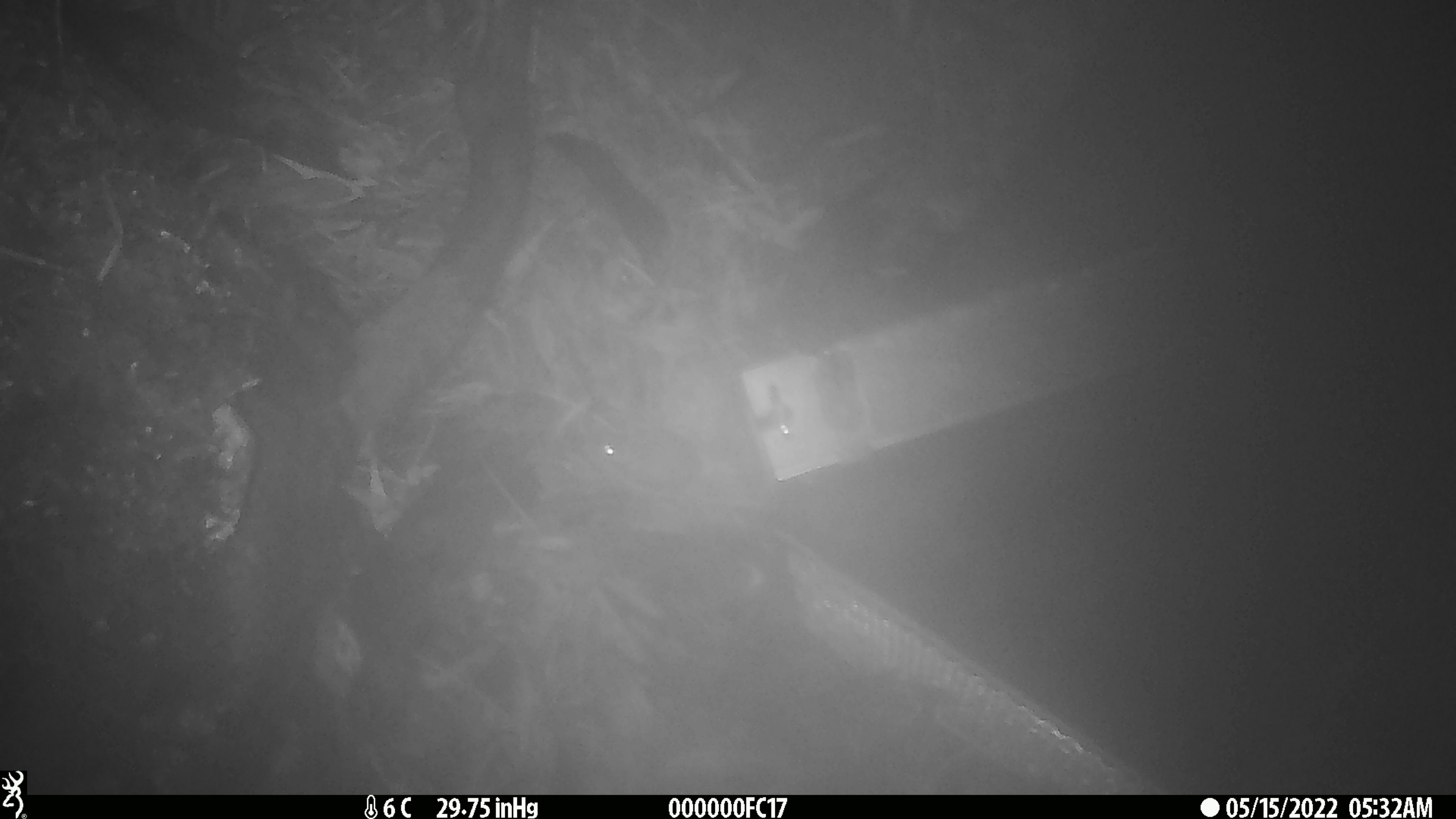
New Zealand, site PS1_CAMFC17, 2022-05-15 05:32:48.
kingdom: Animalia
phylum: Chordata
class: Mammalia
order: Rodentia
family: Muridae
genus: Mus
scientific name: Mus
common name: mouse